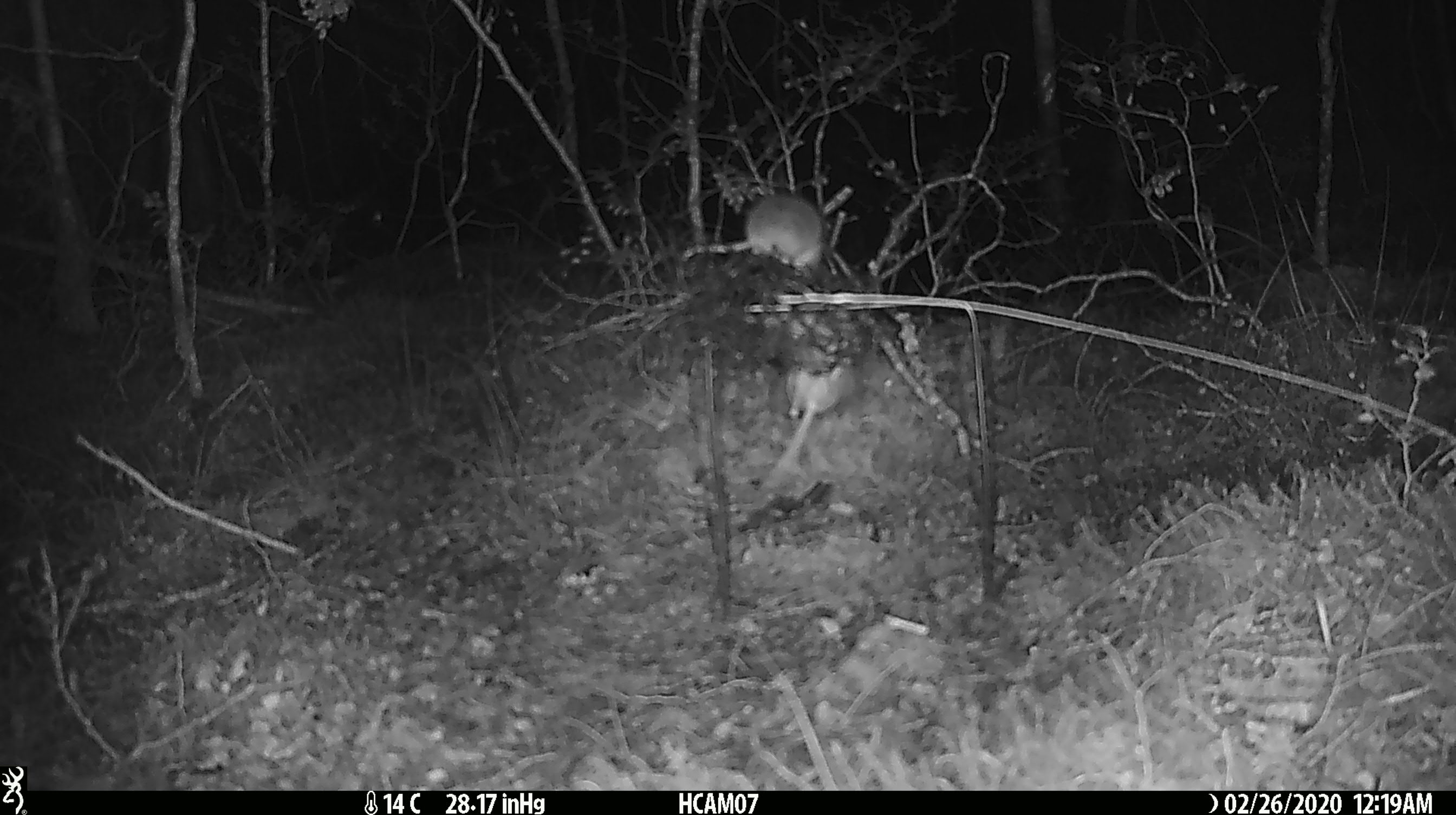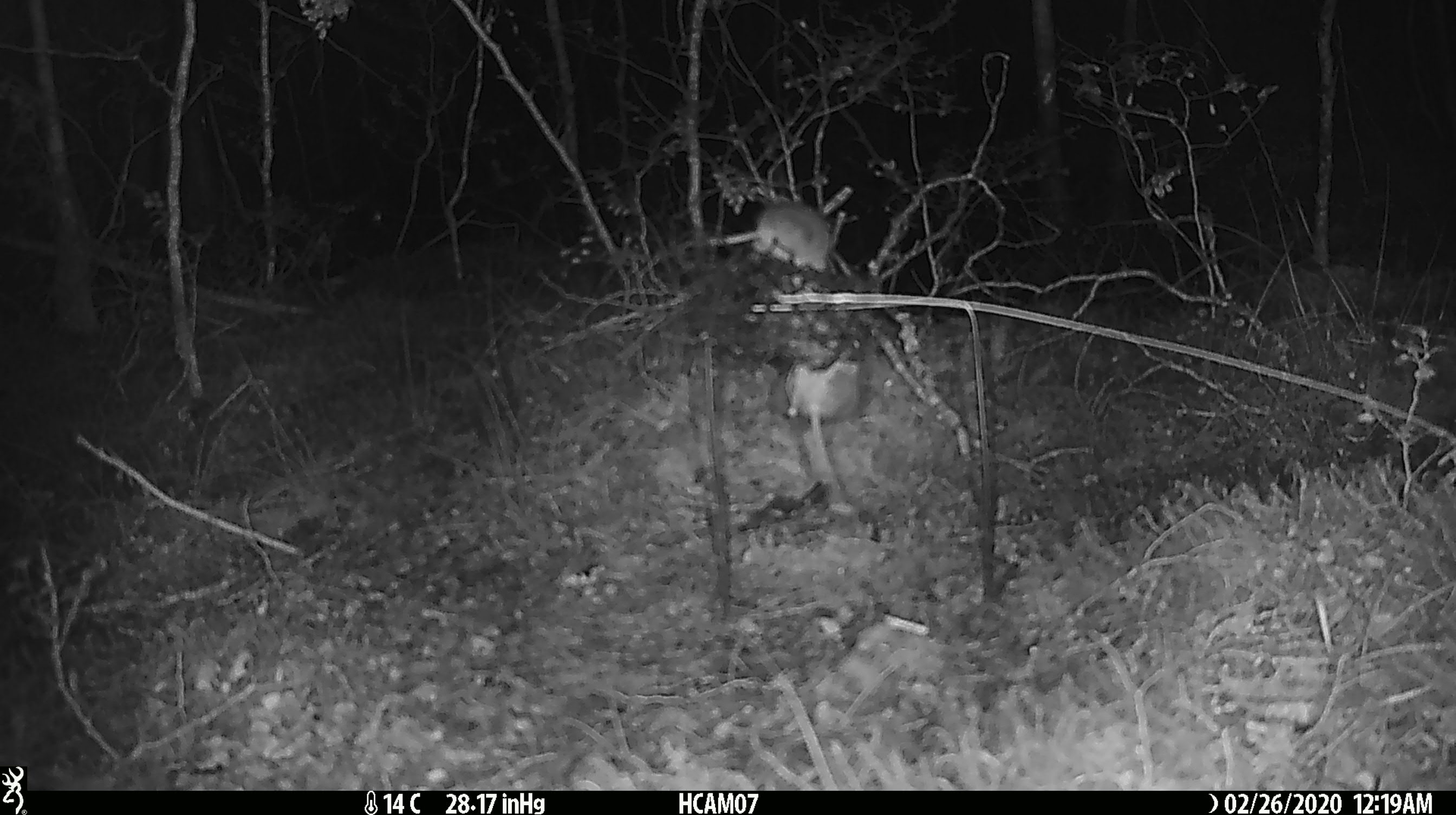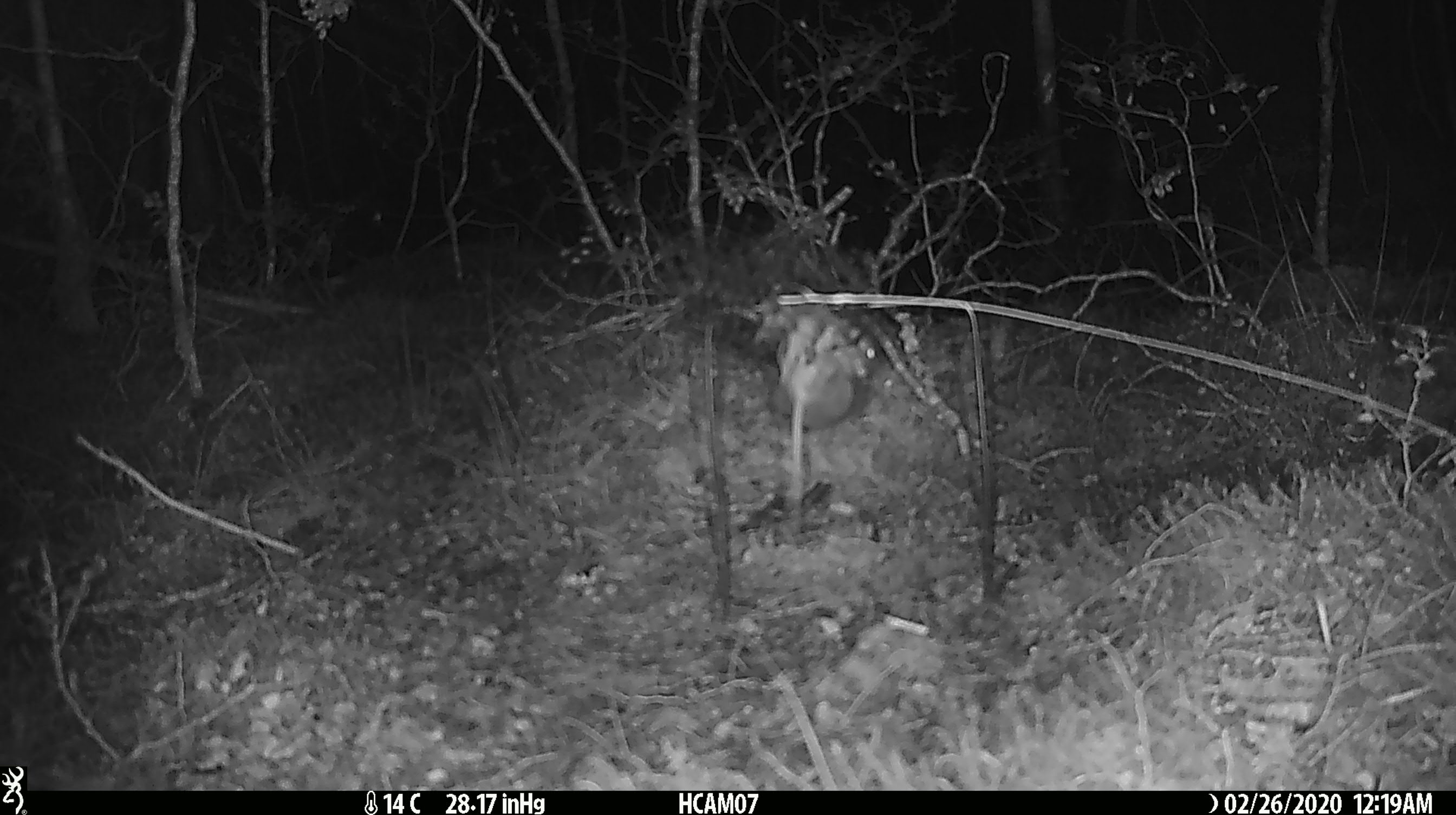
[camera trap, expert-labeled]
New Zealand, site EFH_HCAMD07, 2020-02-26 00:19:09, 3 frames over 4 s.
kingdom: Animalia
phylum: Chordata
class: Mammalia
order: Rodentia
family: Muridae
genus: Mus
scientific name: Mus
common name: mouse